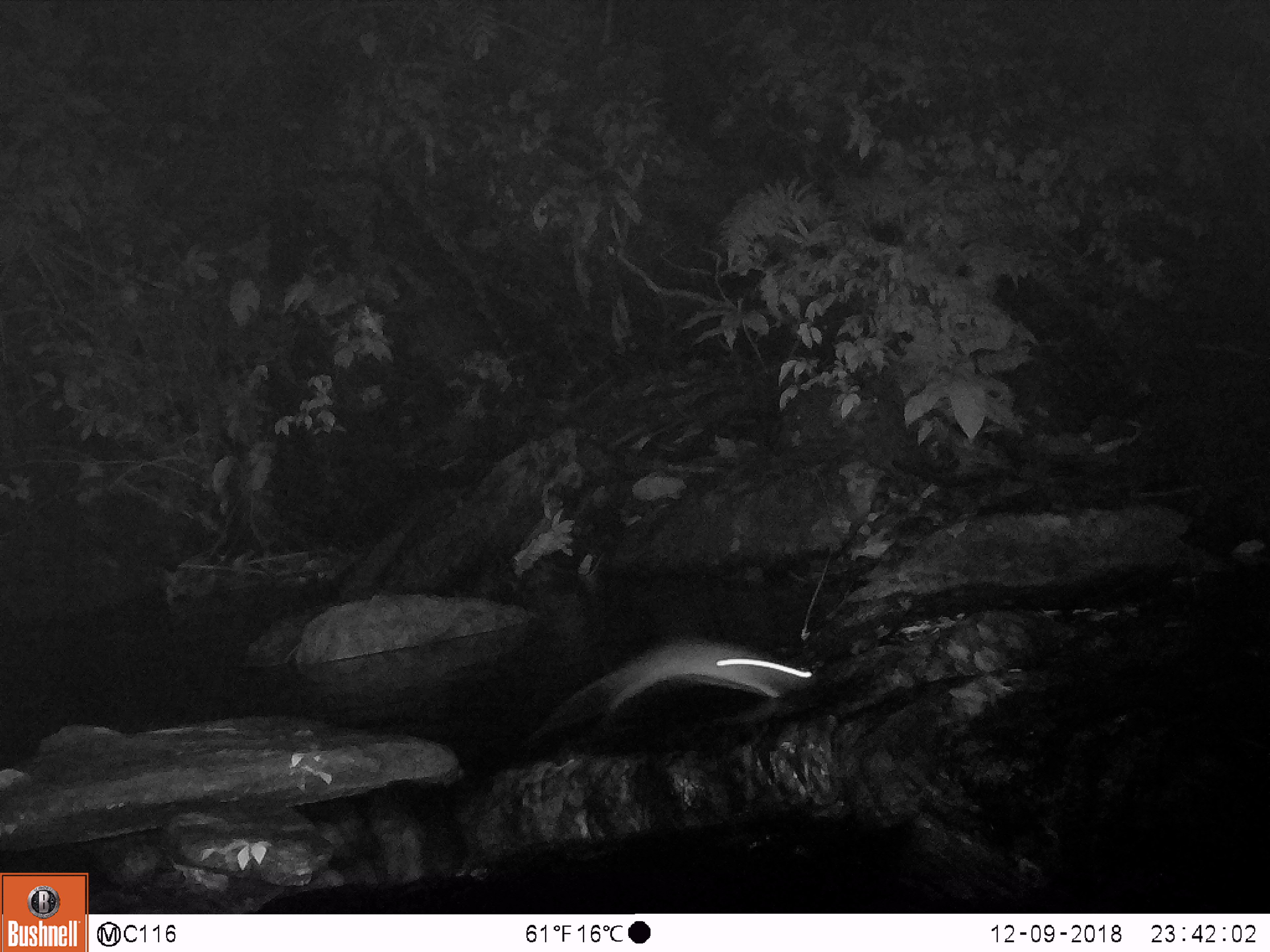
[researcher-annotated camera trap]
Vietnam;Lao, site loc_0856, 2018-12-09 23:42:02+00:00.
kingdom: Animalia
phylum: Chordata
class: Mammalia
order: Rodentia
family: Muridae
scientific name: Muridae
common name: old-world mice and rats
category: unidentified murid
Unidentified murid (old-world mice and rats) (Muridae). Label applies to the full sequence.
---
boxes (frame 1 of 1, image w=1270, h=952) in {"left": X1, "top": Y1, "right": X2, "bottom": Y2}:
unidentified murid: {"left": 520, "top": 633, "right": 813, "bottom": 749}